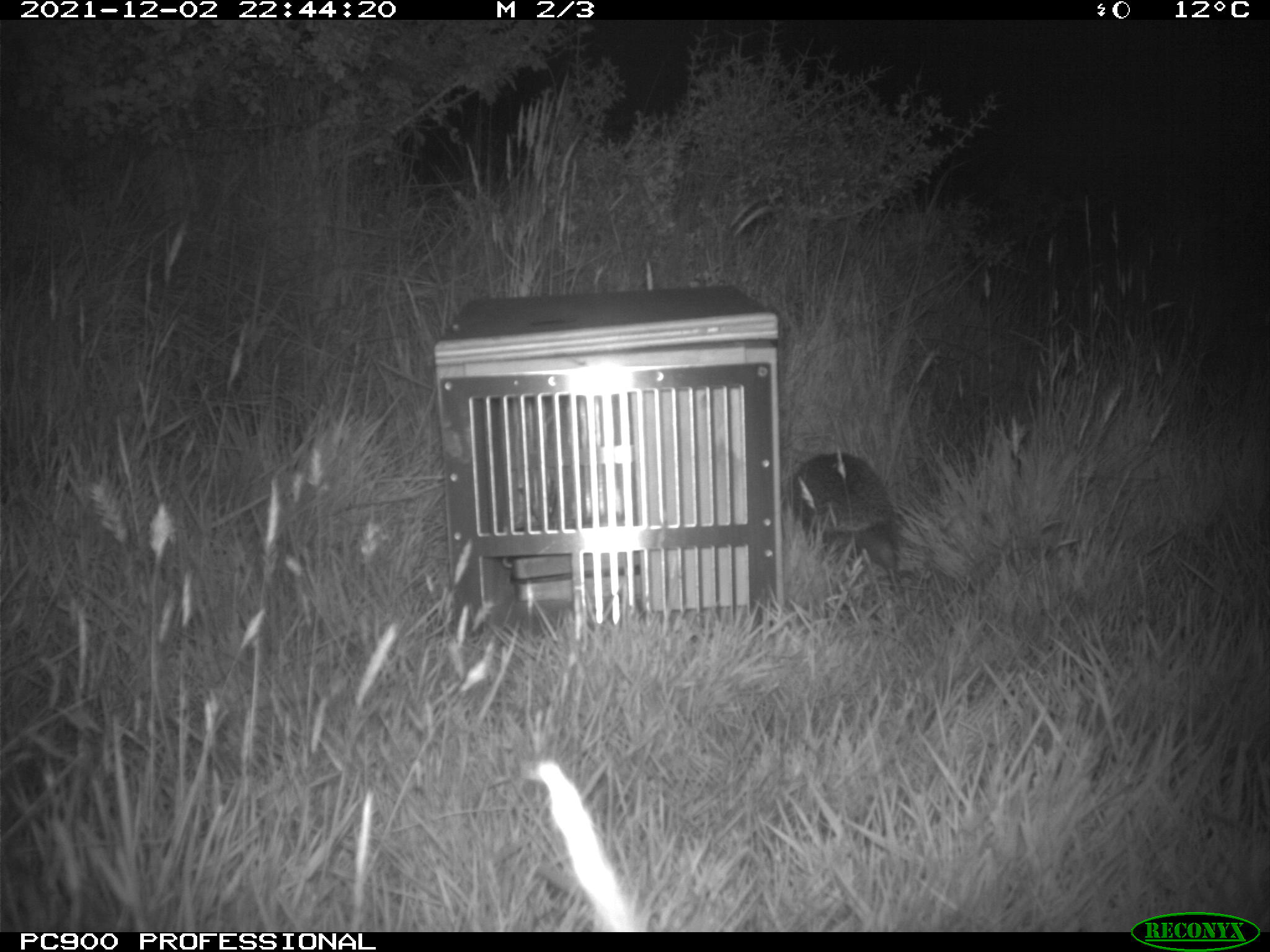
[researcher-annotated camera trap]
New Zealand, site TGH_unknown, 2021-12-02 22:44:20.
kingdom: Animalia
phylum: Chordata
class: Mammalia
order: Eulipotyphla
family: Erinaceidae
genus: Erinaceus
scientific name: Erinaceus europaeus europaeus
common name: european hedgehog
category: hedgehog